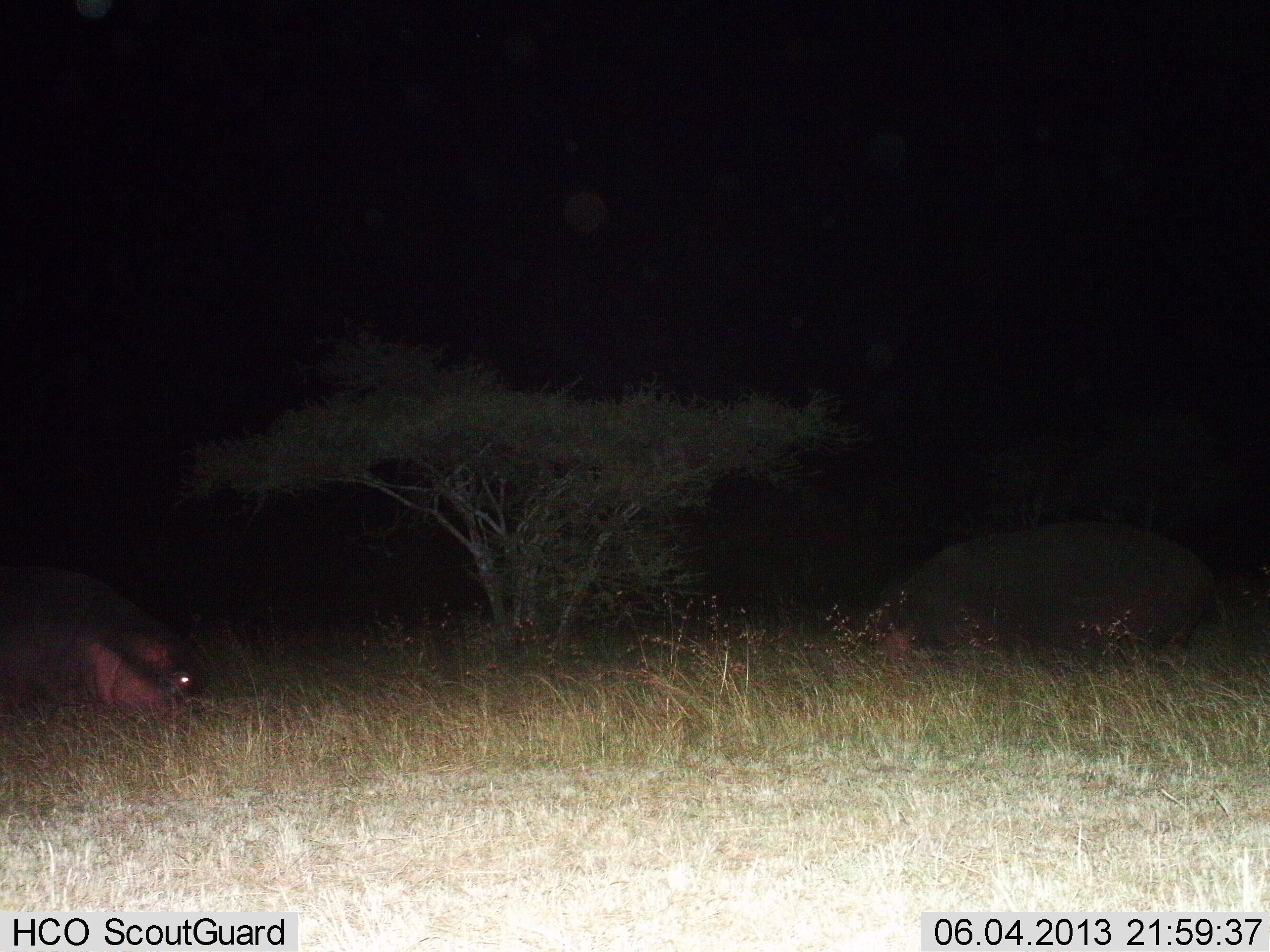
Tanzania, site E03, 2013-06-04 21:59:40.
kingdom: Animalia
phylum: Chordata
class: Mammalia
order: Artiodactyla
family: Hippopotamidae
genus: Hippopotamus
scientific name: Hippopotamus amphibius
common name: hippopotamus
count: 2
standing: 39%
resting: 13%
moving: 13%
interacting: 4%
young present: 0%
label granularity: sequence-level